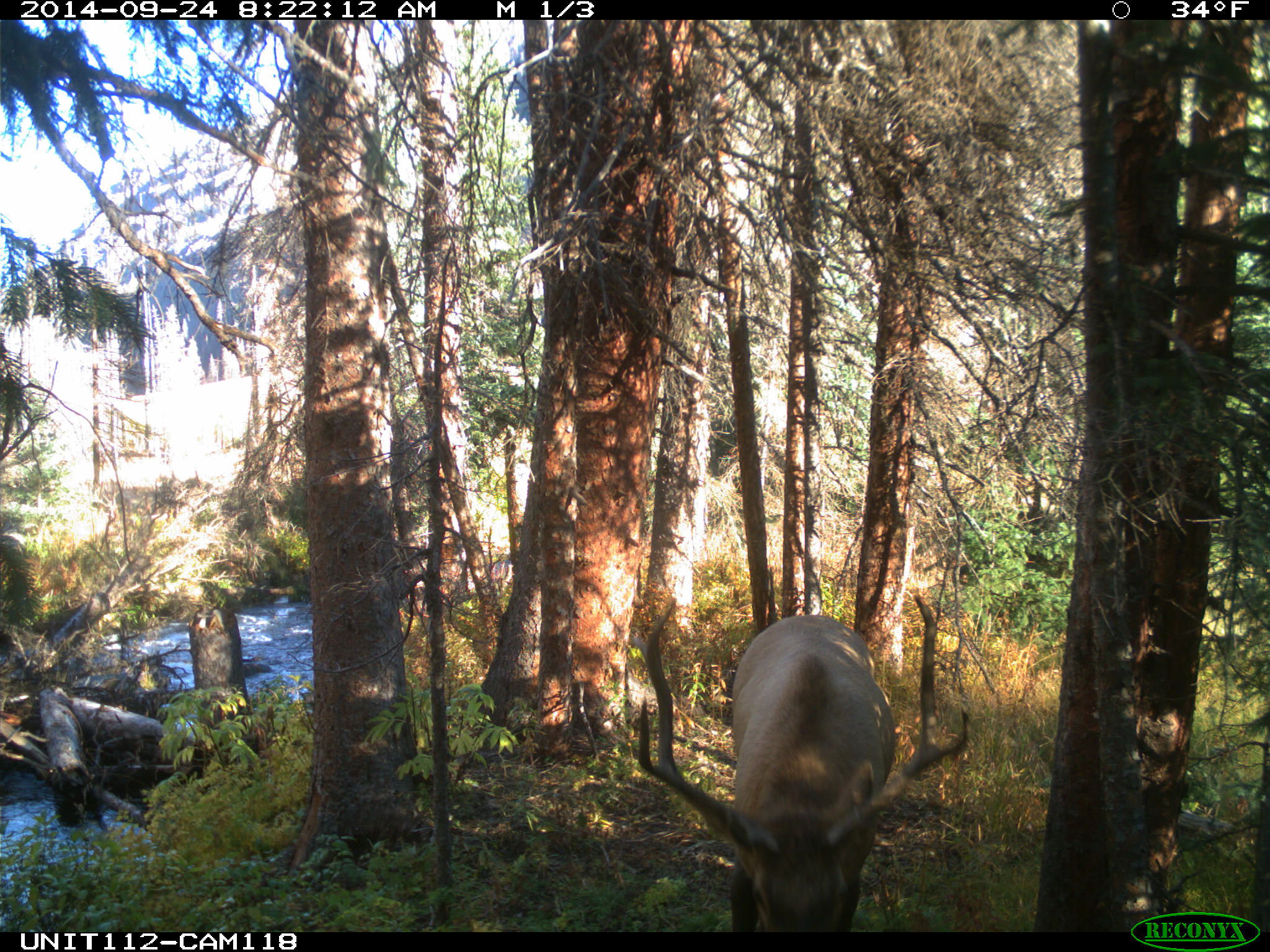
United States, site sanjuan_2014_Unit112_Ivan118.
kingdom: Animalia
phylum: Chordata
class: Mammalia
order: Artiodactyla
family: Cervidae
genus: Cervus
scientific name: Cervus elaphus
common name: red deer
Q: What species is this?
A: Cervus elaphus (red deer).